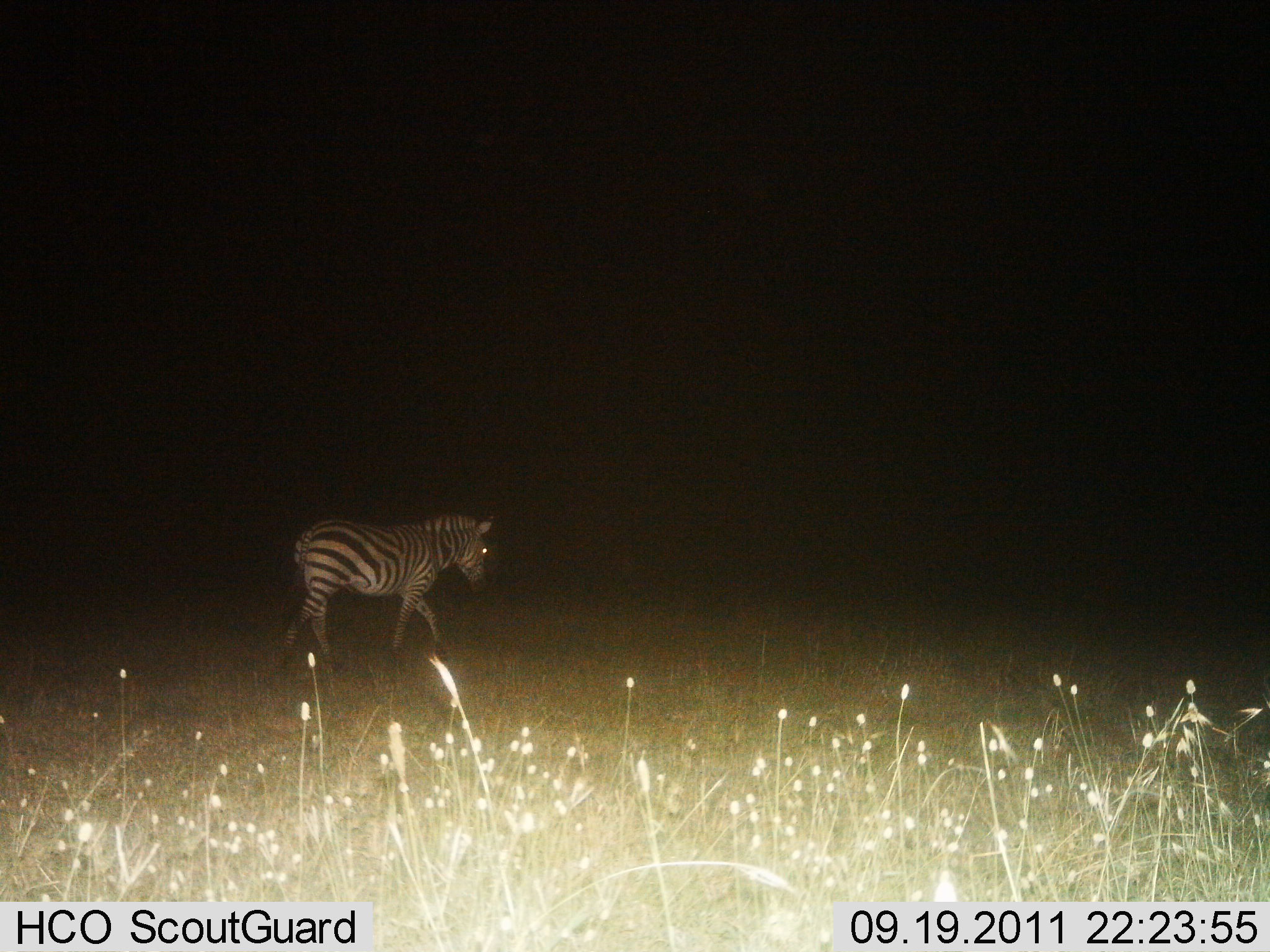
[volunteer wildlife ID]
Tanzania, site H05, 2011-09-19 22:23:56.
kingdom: Animalia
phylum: Chordata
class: Mammalia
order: Perissodactyla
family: Equidae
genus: Equus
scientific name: Equus quagga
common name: plains zebra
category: zebra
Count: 1.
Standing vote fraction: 12%.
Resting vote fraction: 0%.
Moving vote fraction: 88%.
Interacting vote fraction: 0%.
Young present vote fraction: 0%.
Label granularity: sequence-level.